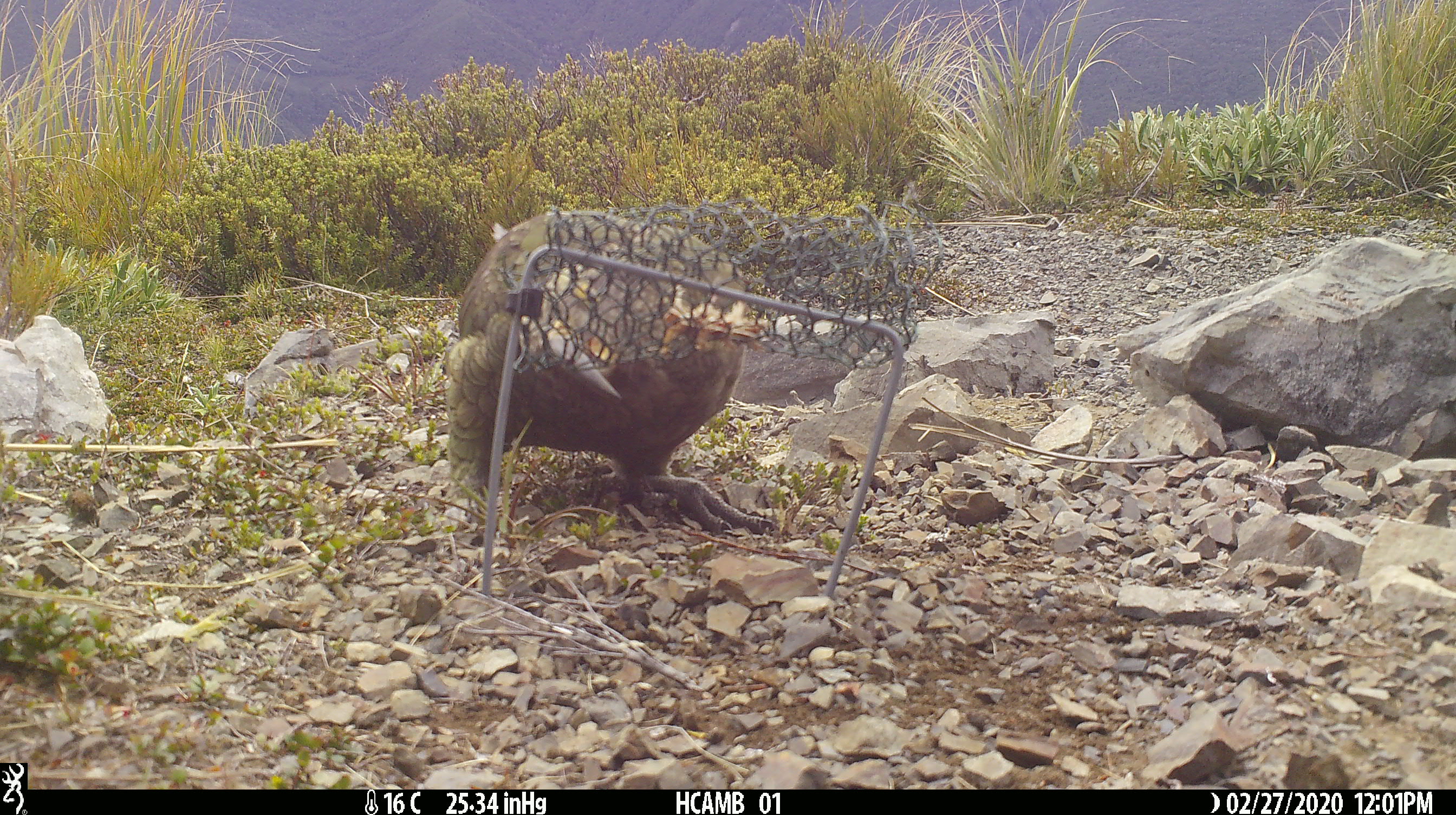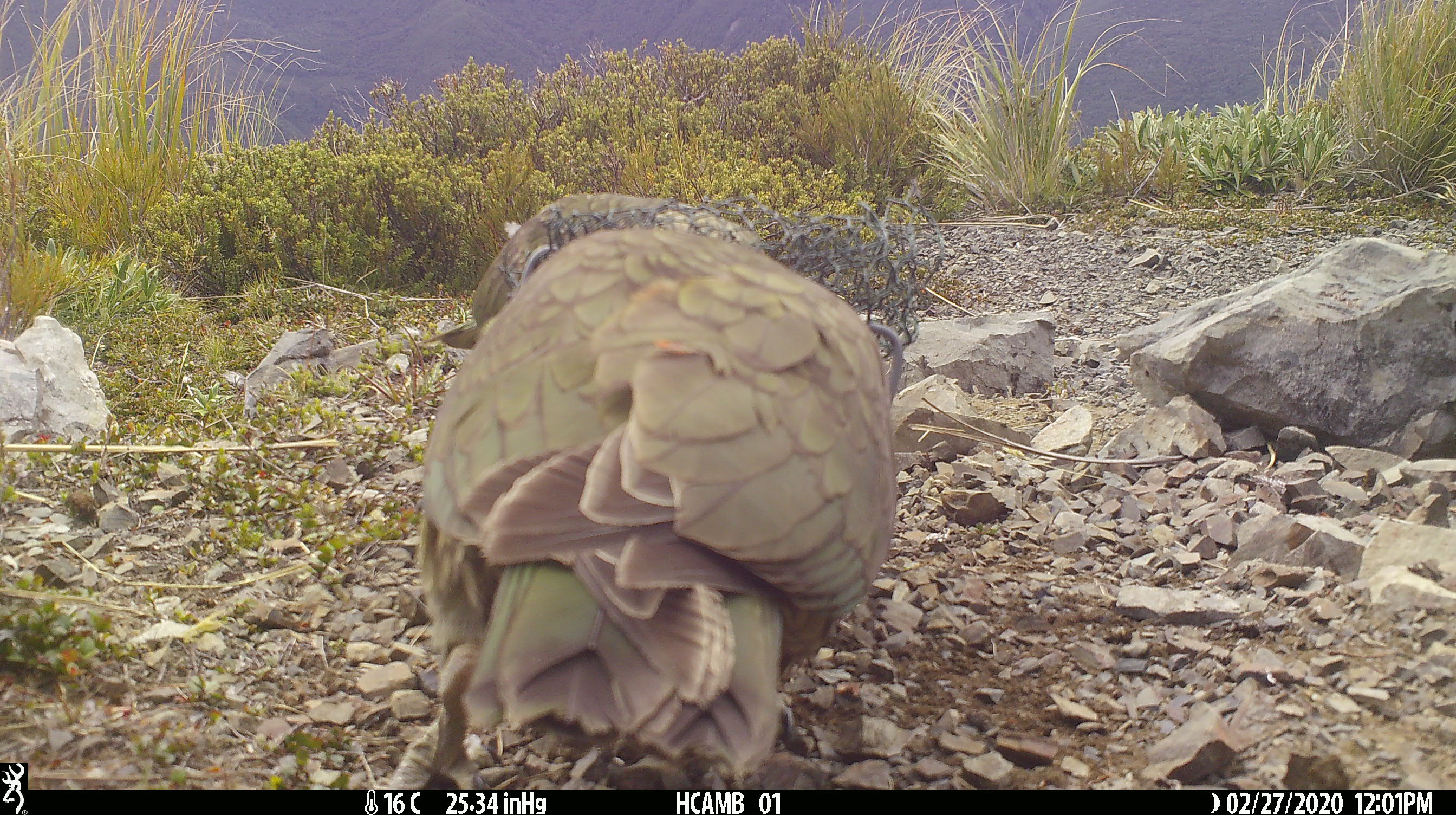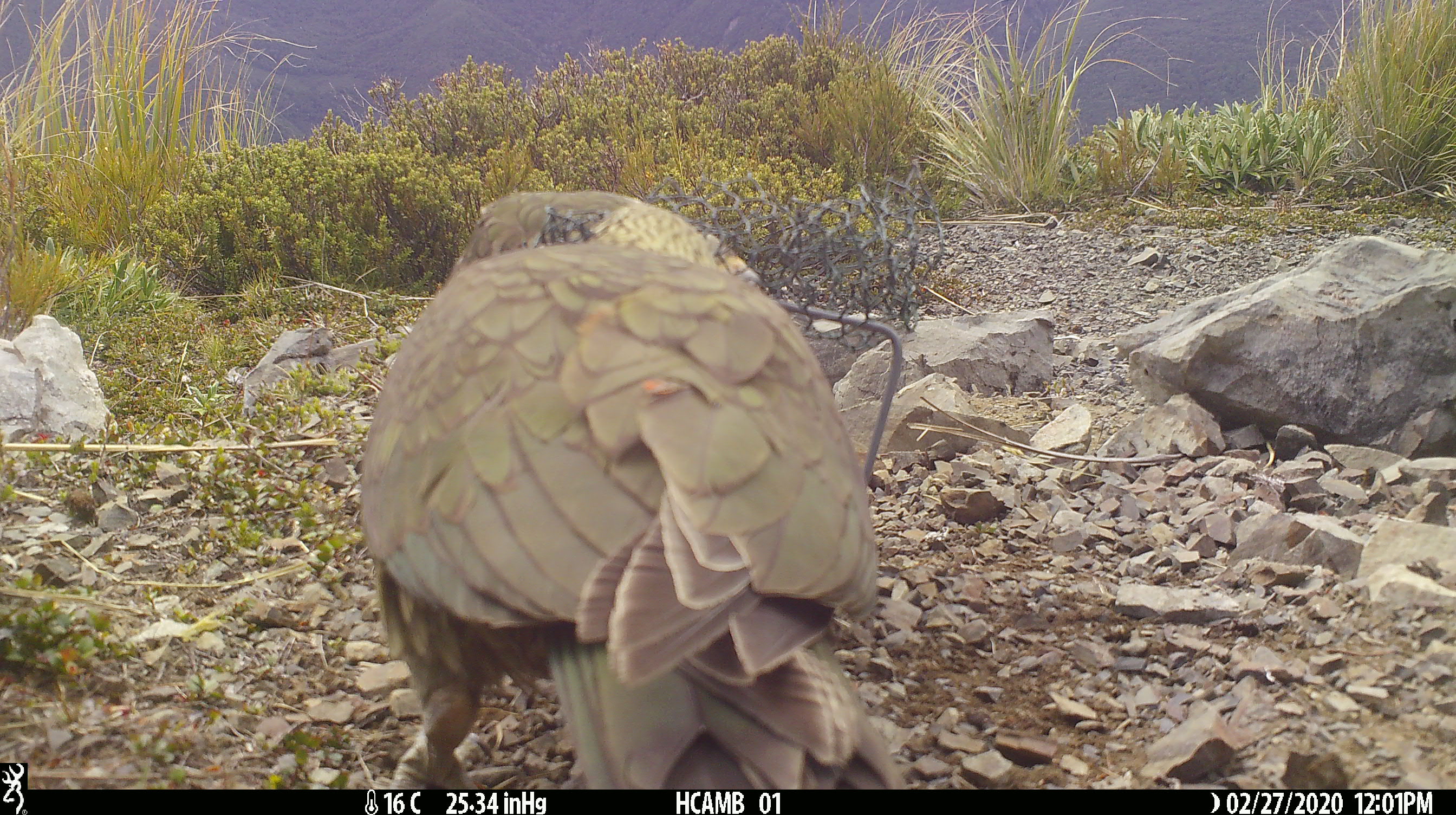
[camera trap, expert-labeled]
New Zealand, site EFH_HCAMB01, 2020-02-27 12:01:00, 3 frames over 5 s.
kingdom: Animalia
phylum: Chordata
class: Aves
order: Psittaciformes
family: Strigopidae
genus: Nestor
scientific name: Nestor notabilis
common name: kea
Kea (Nestor notabilis).